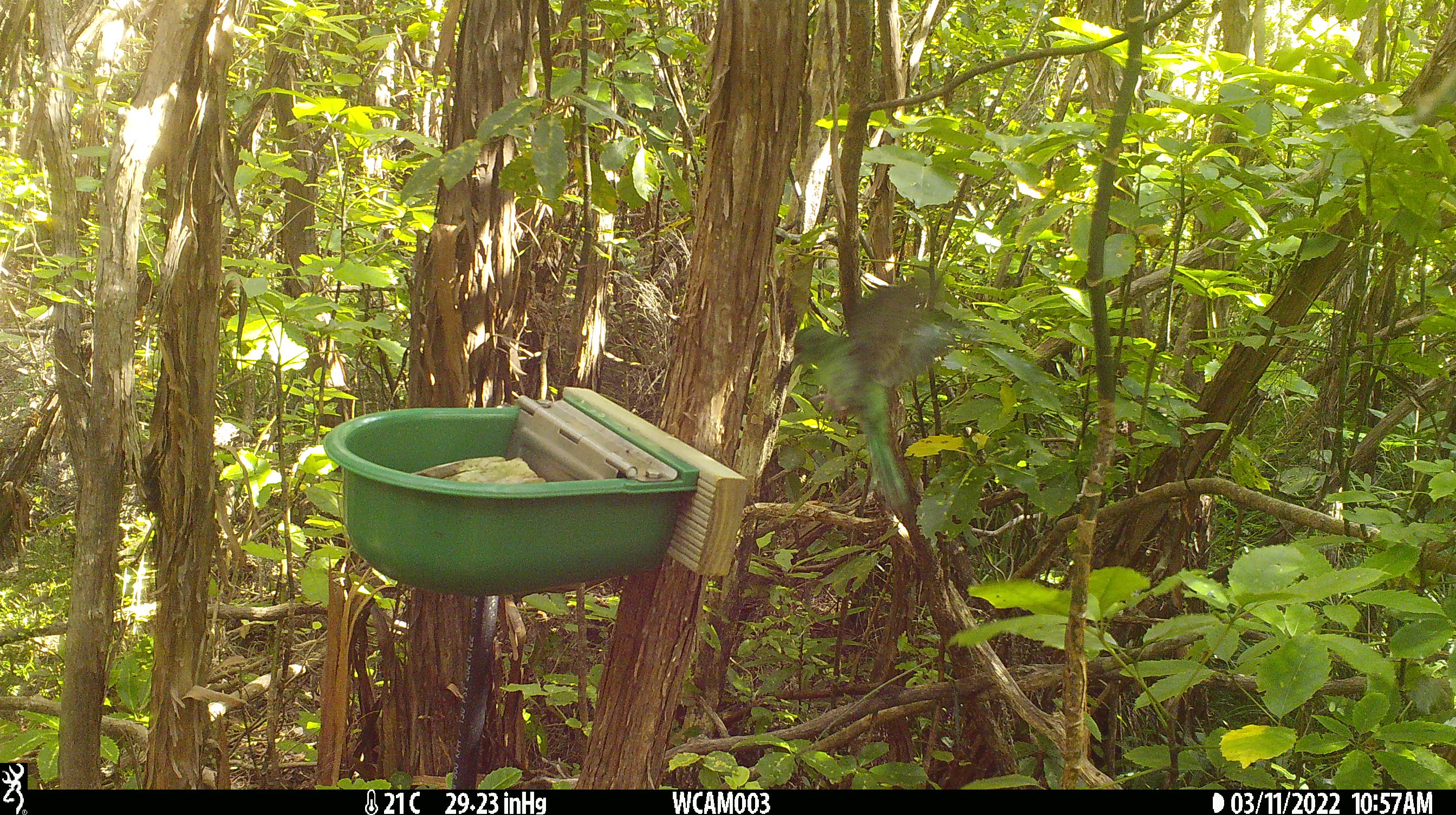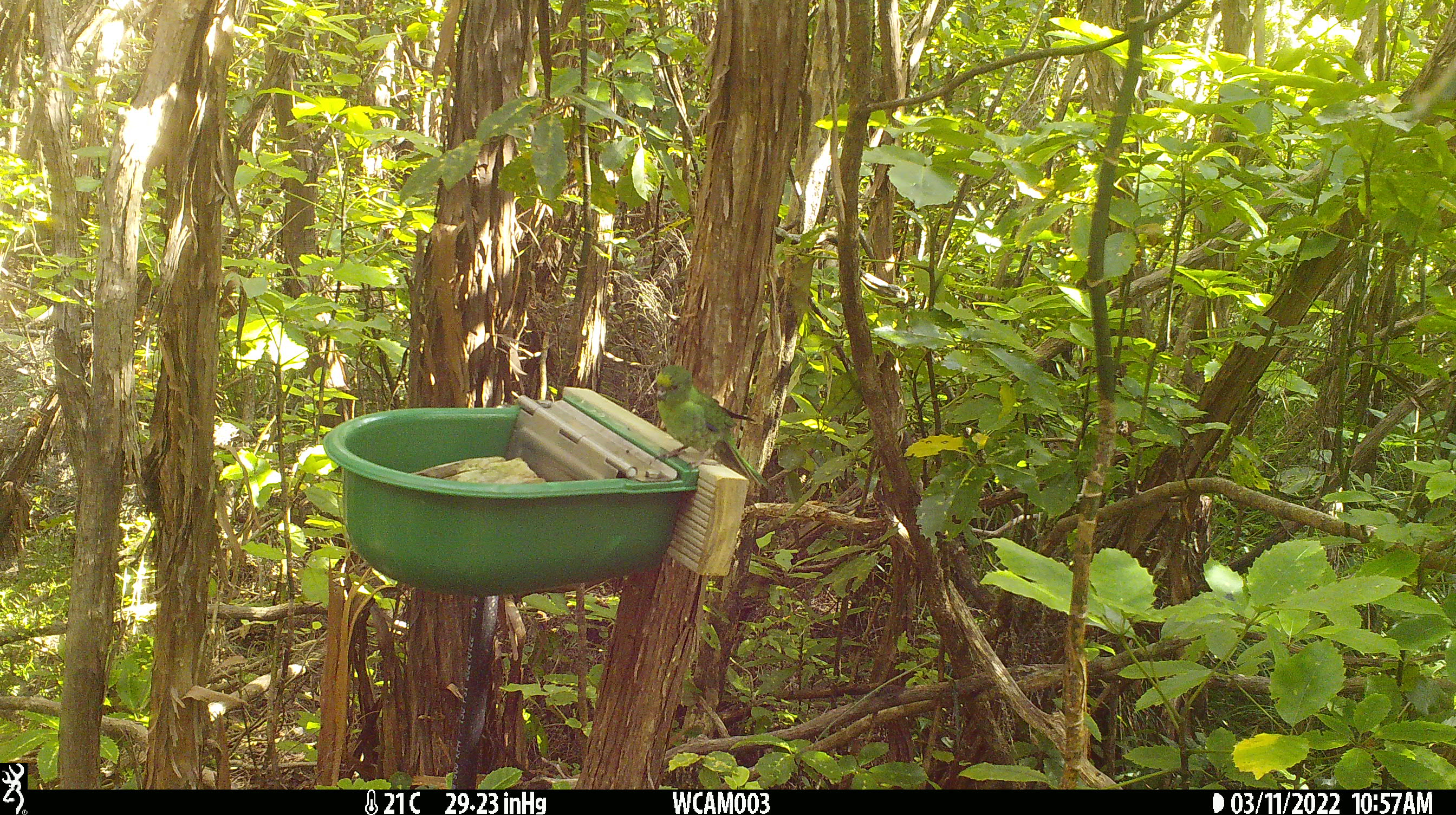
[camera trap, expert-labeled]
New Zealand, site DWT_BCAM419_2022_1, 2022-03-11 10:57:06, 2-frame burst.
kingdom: Animalia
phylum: Chordata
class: Aves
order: Psittaciformes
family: Psittaculidae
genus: Cyanoramphus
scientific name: Cyanoramphus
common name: parakeet